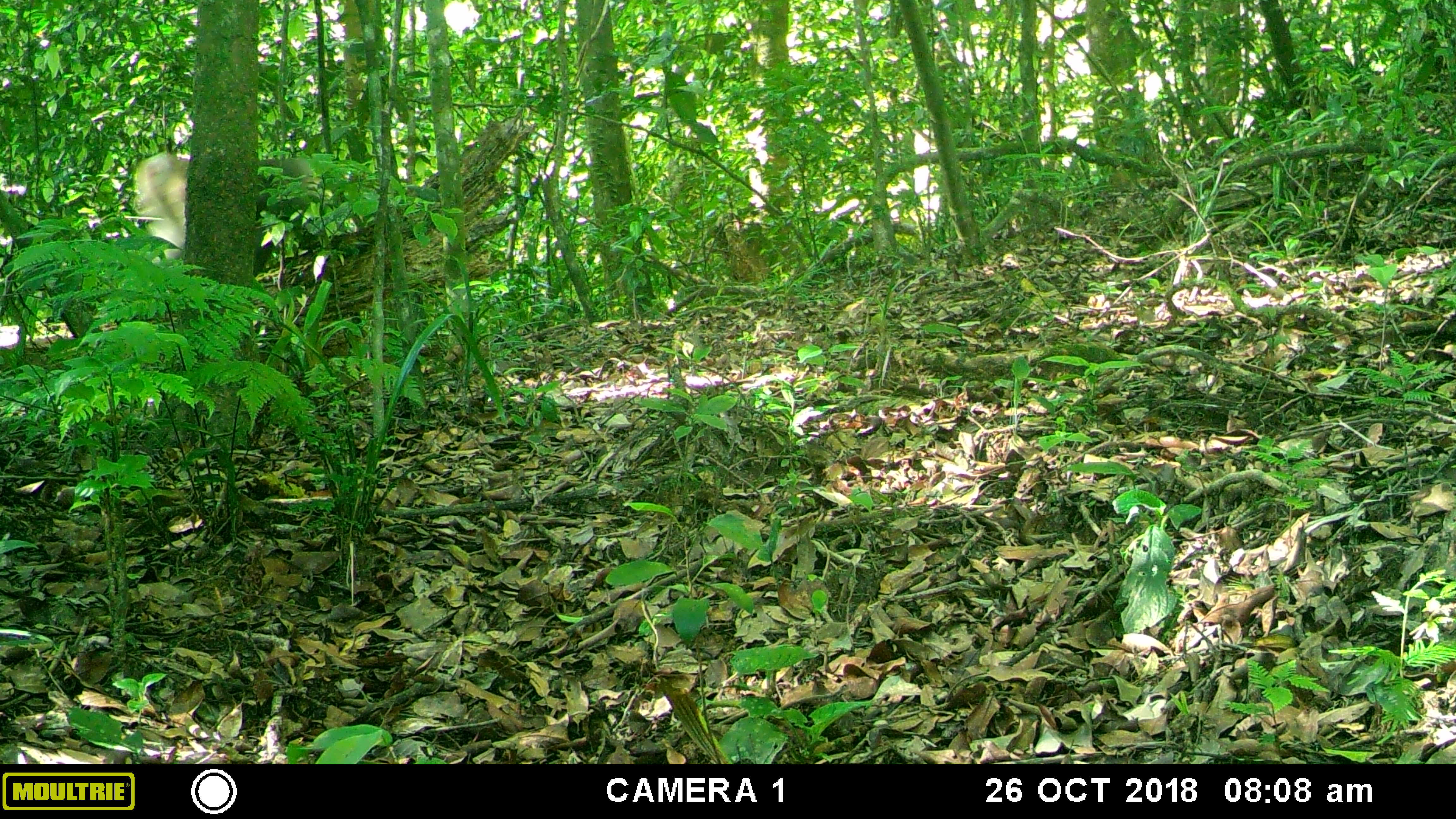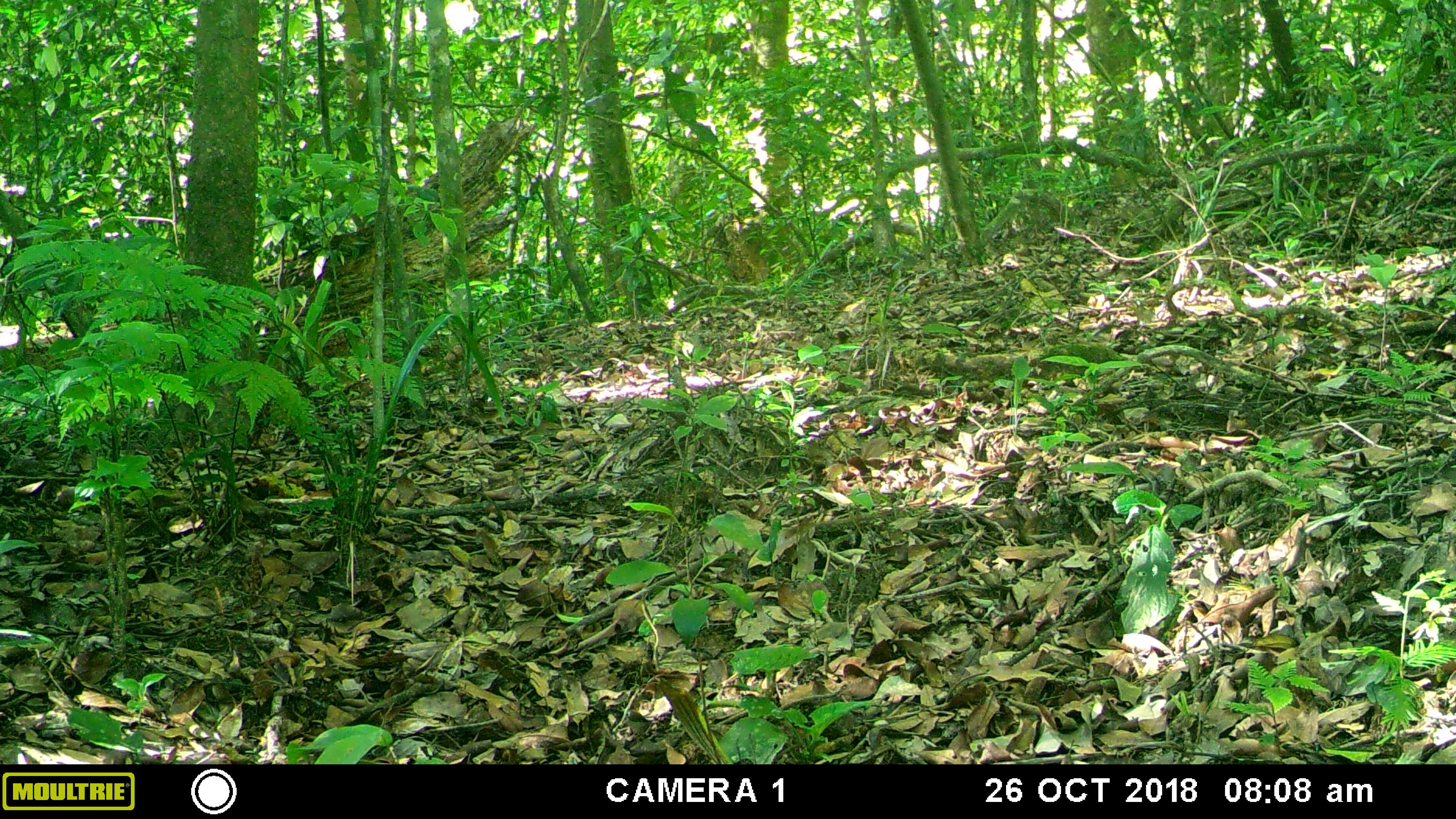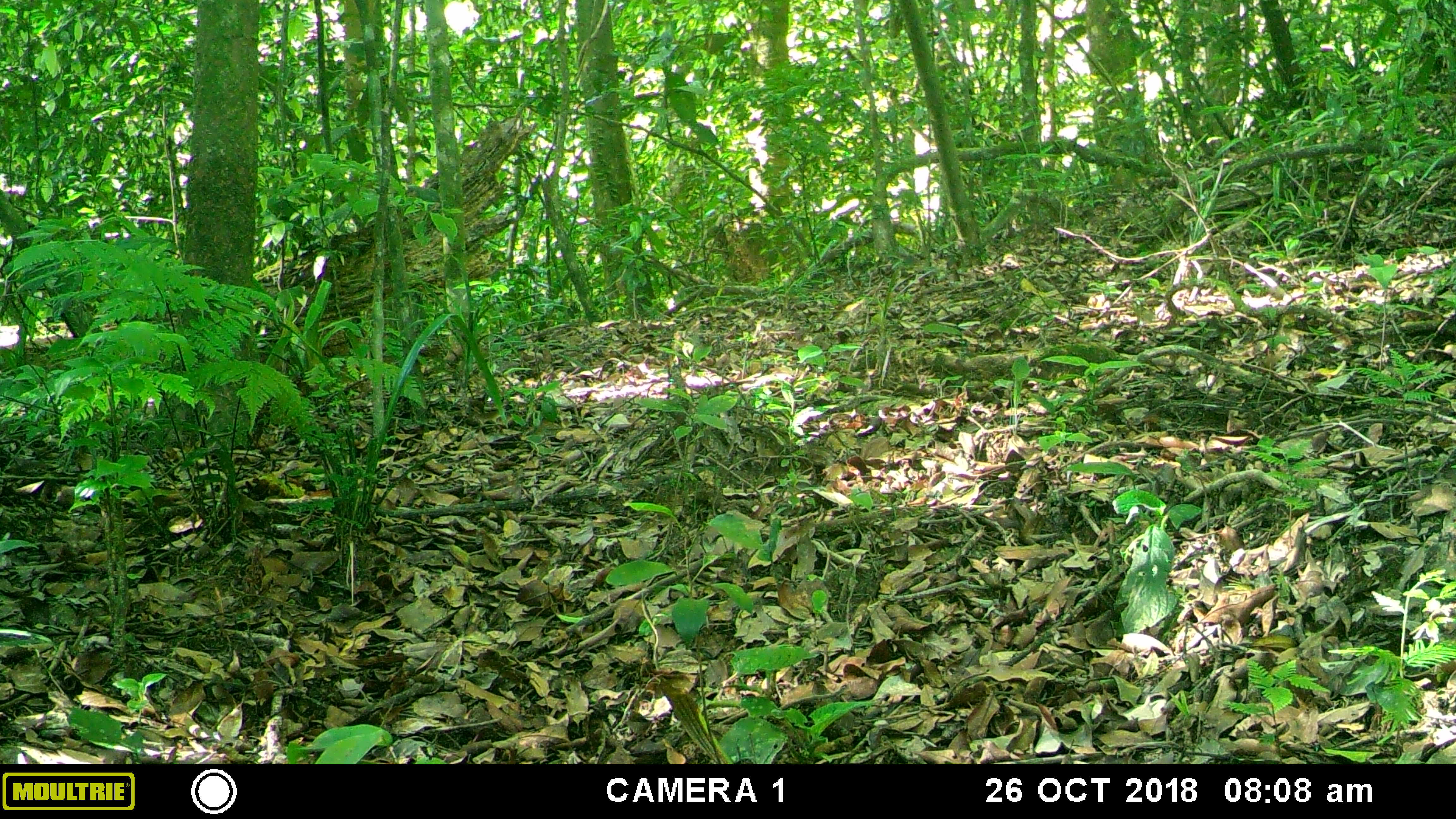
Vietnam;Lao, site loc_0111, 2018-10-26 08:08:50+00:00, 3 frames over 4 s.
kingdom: Animalia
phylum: Chordata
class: Mammalia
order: Primates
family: Cercopithecidae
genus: Macaca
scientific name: Macaca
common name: macaque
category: unidentified macaque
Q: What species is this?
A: Unidentified macaque (macaque) (Macaca).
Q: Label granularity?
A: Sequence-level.